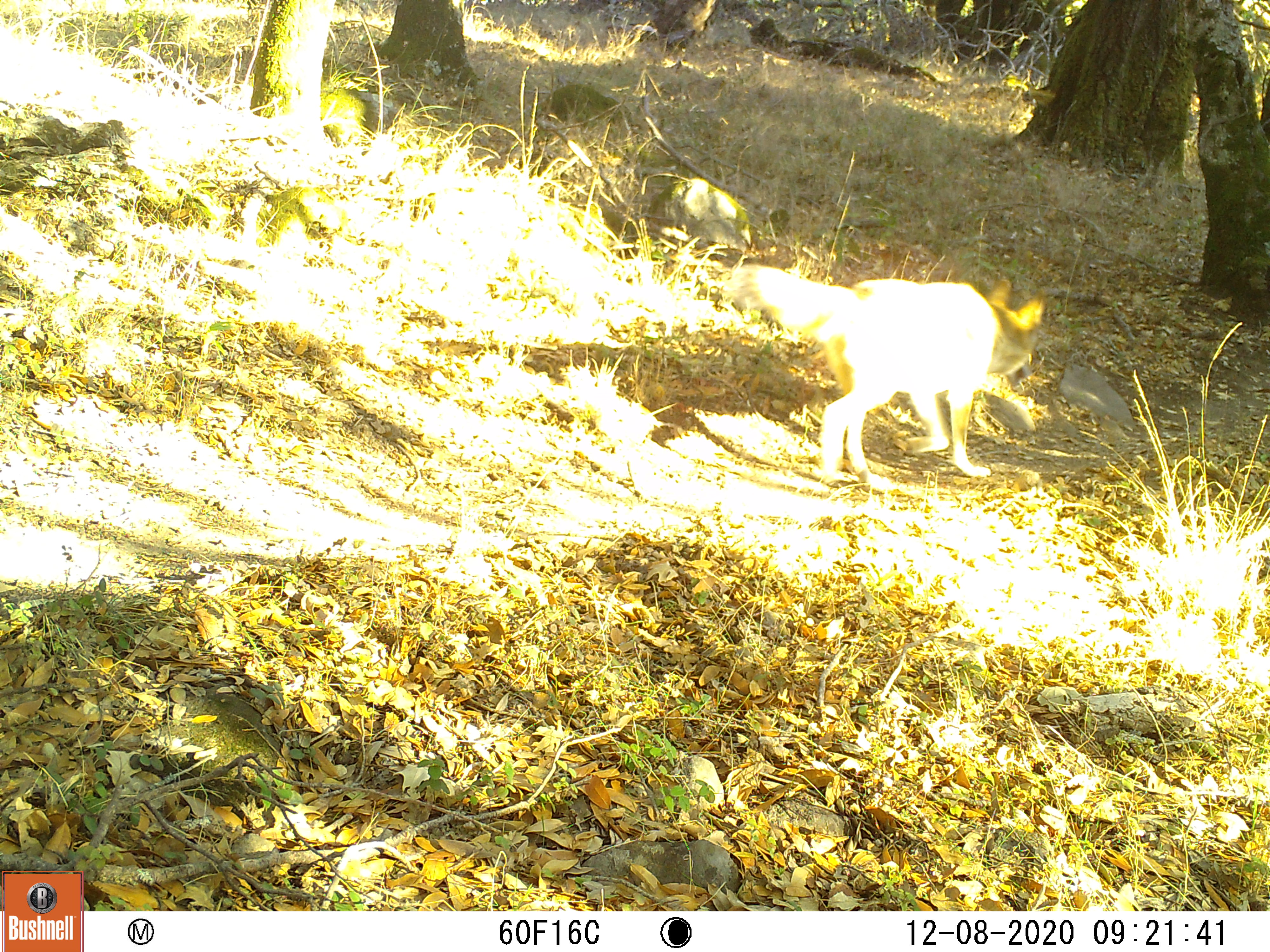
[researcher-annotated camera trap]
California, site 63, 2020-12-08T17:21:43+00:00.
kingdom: Animalia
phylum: Chordata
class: Mammalia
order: Carnivora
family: Canidae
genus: Canis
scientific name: Canis latrans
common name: coyote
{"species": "coyote (Canis latrans)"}